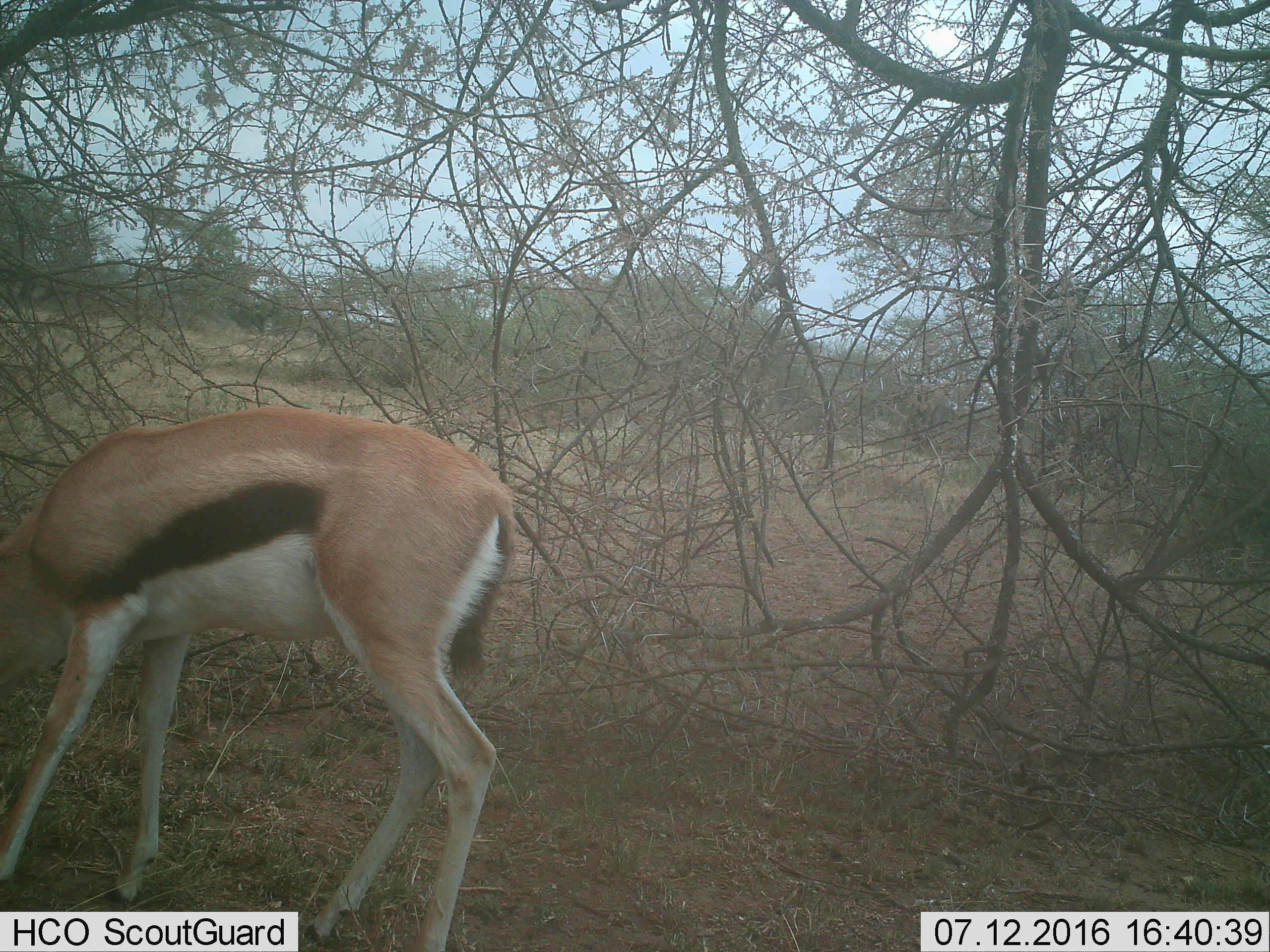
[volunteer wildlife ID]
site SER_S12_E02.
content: unidentified animal